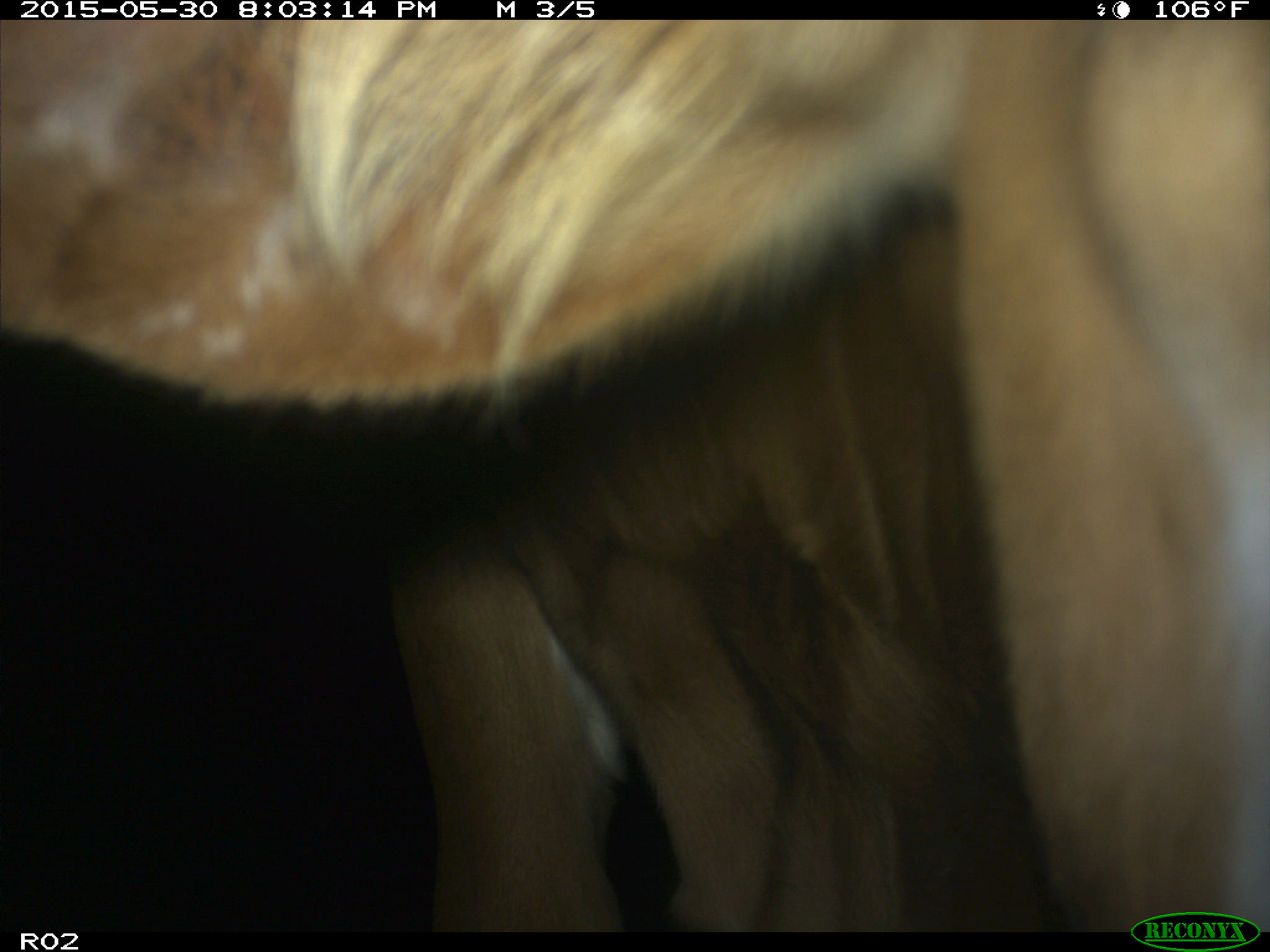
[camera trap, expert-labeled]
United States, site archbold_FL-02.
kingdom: Animalia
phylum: Chordata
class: Mammalia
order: Artiodactyla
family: Bovidae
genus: Bos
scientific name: Bos taurus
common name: domestic cow